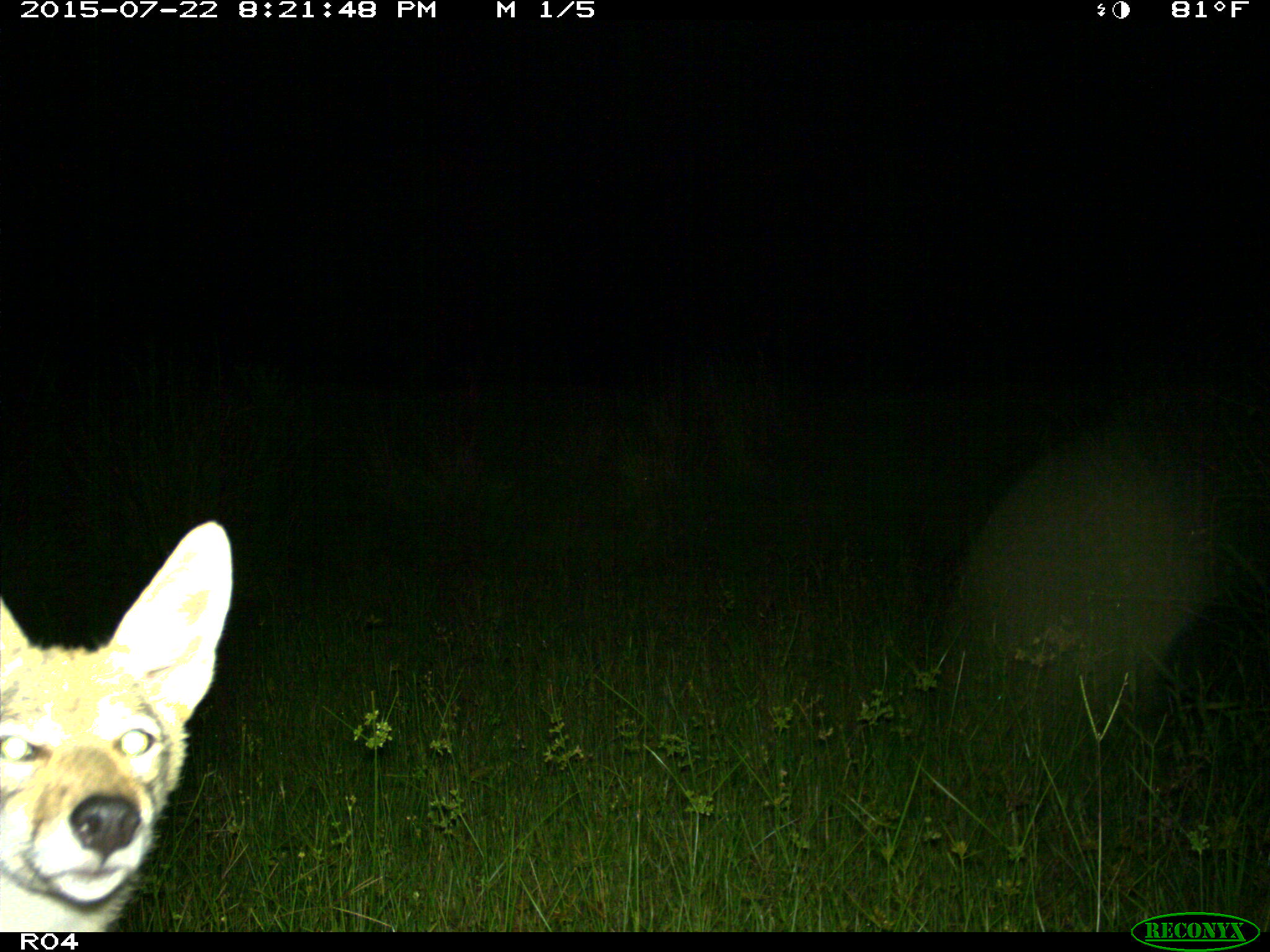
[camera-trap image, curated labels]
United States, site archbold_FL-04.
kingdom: Animalia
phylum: Chordata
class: Mammalia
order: Carnivora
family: Canidae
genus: Canis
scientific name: Canis latrans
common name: coyote